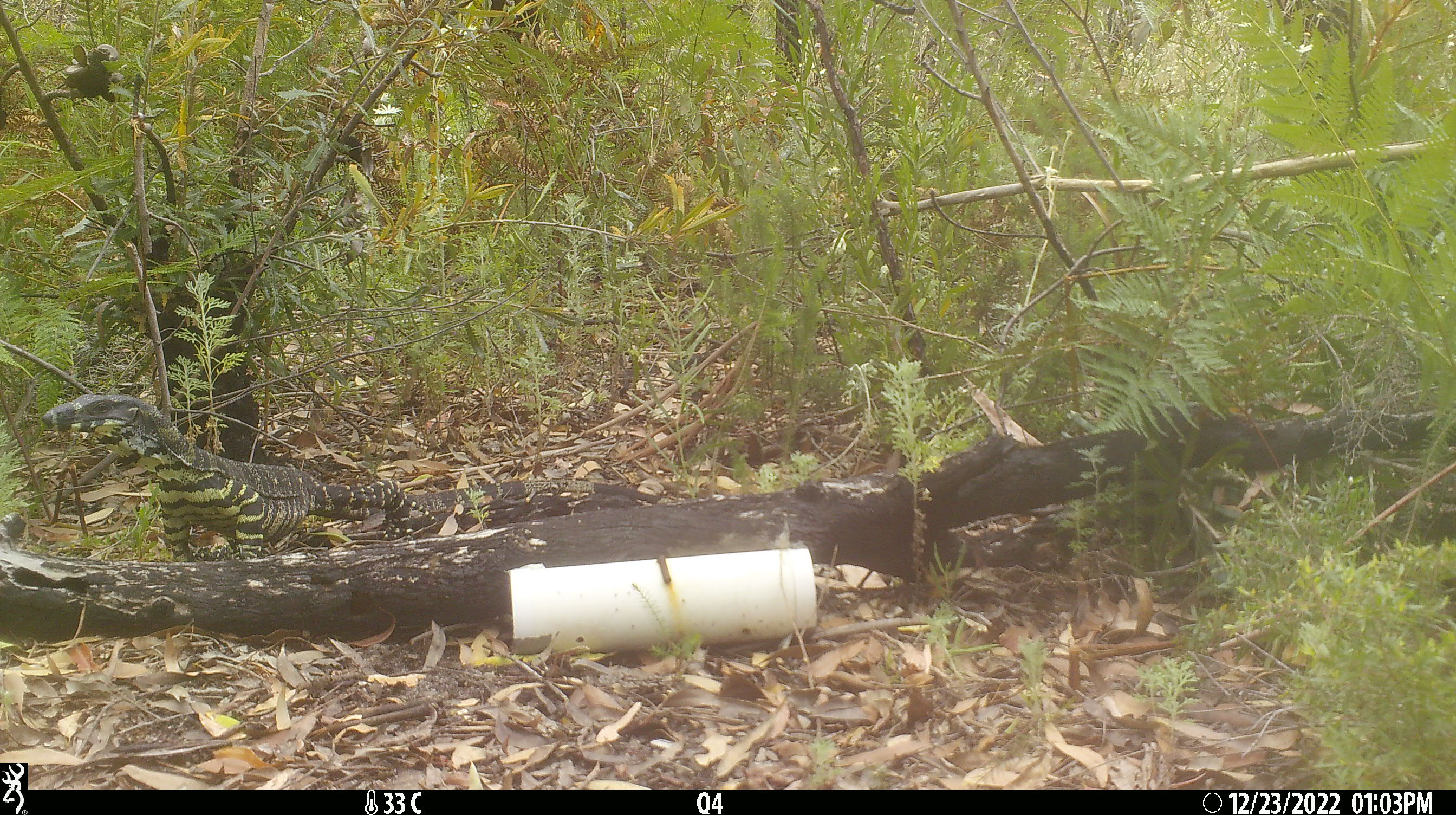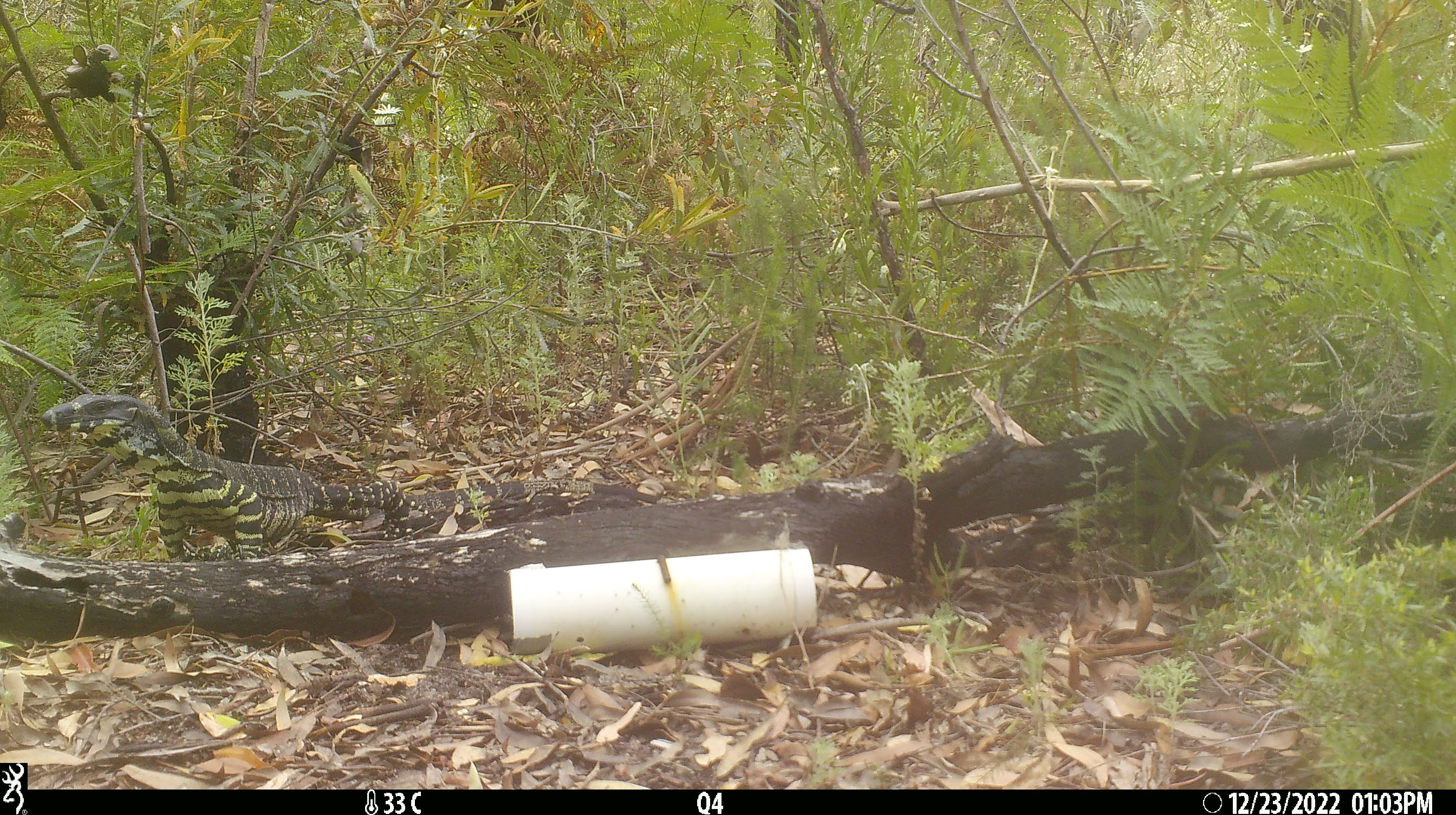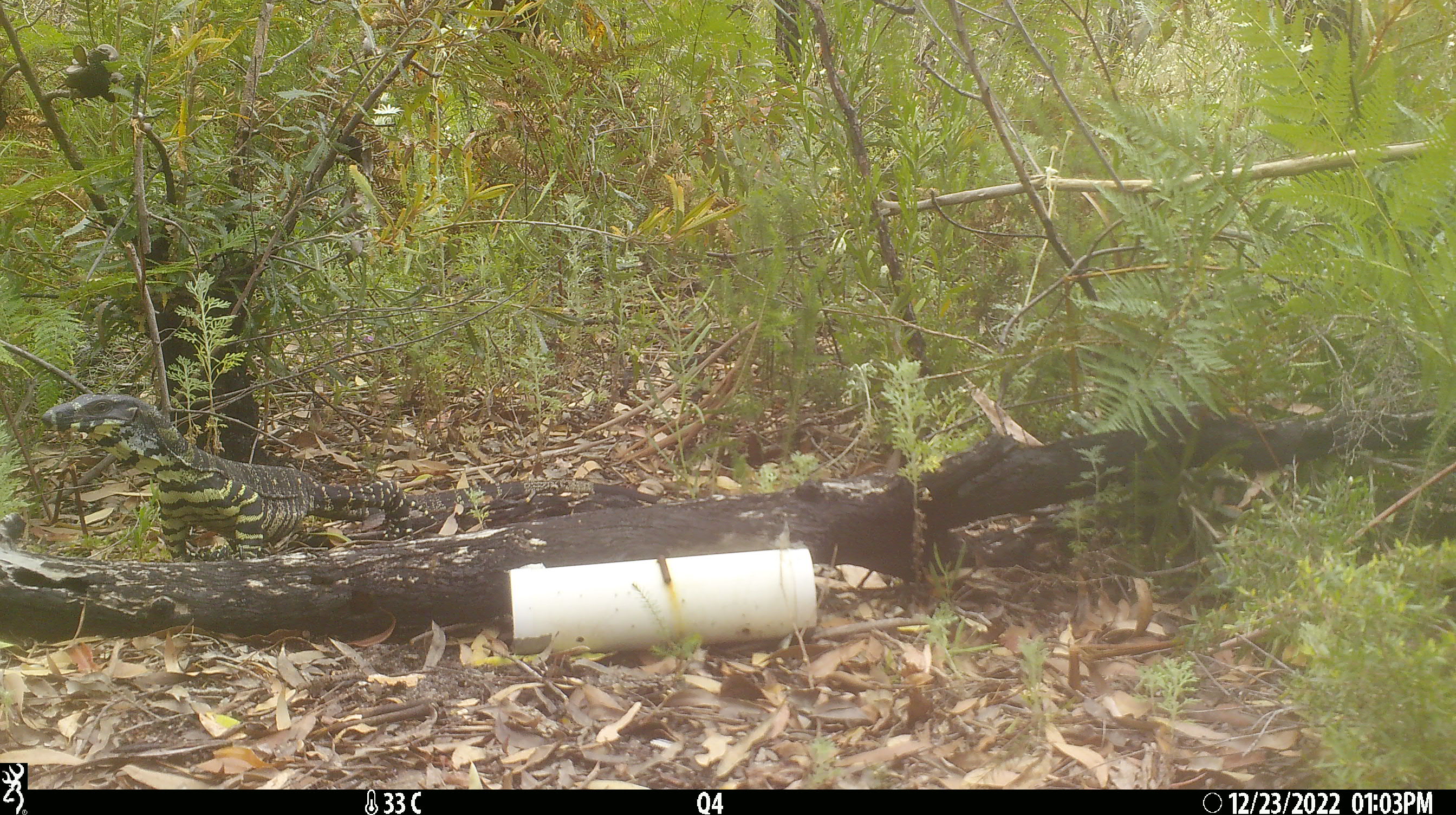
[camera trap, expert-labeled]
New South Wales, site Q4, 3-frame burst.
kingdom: Animalia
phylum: Chordata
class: Reptilia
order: Squamata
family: Varanidae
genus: Varanus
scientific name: Varanus varius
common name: lace monitor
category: goanna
Goanna (lace monitor) (Varanus varius).